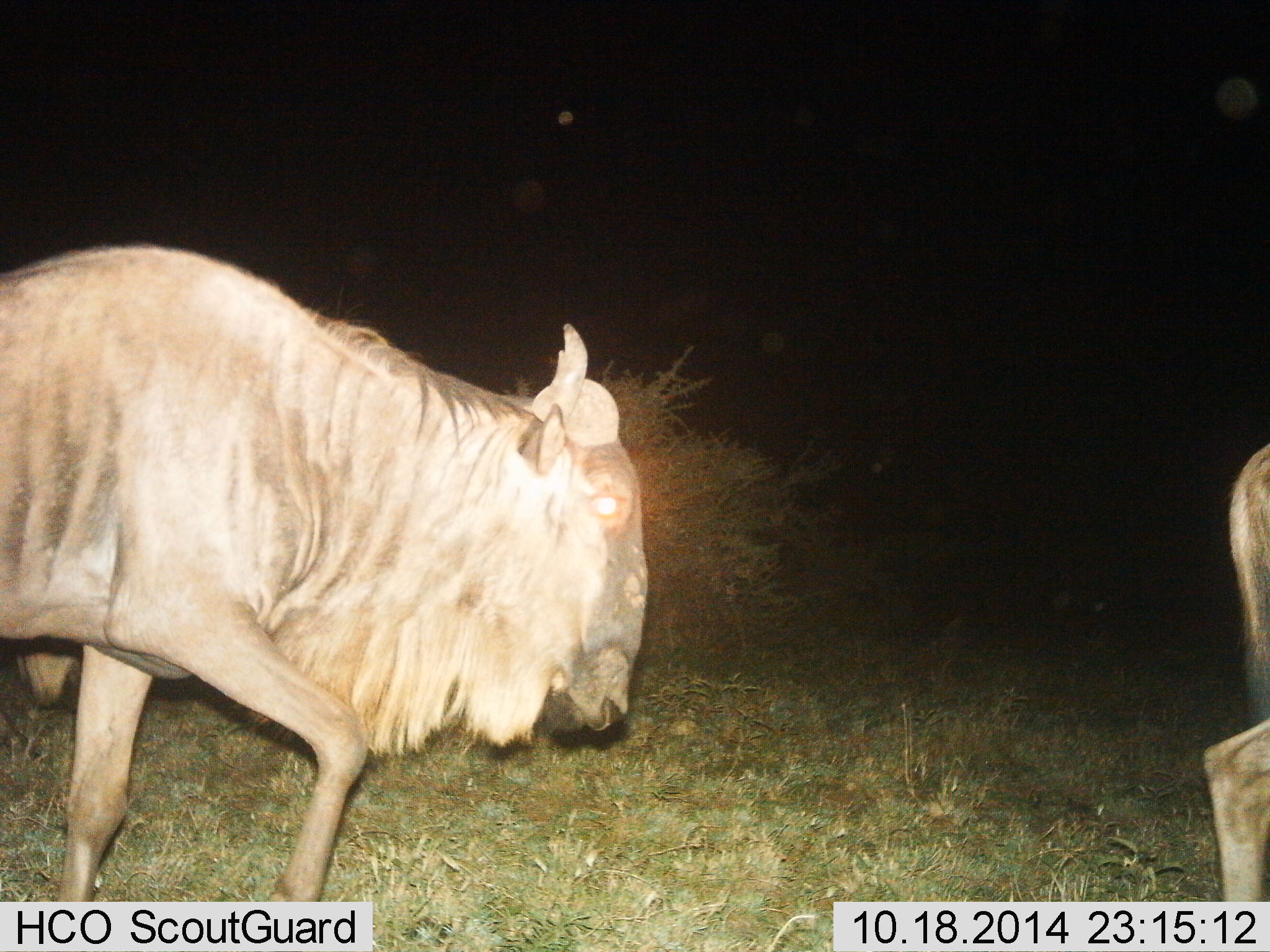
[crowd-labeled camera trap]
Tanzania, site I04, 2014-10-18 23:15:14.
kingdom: Animalia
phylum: Chordata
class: Mammalia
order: Artiodactyla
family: Bovidae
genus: Connochaetes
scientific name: Connochaetes taurinus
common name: blue wildebeest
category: wildebeest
Wildebeest (blue wildebeest) (Connochaetes taurinus), count 2. Behavior (volunteer vote fractions): standing 10%, resting 0%, moving 100%, interacting 0%. Young present (vote fraction): 0%. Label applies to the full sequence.